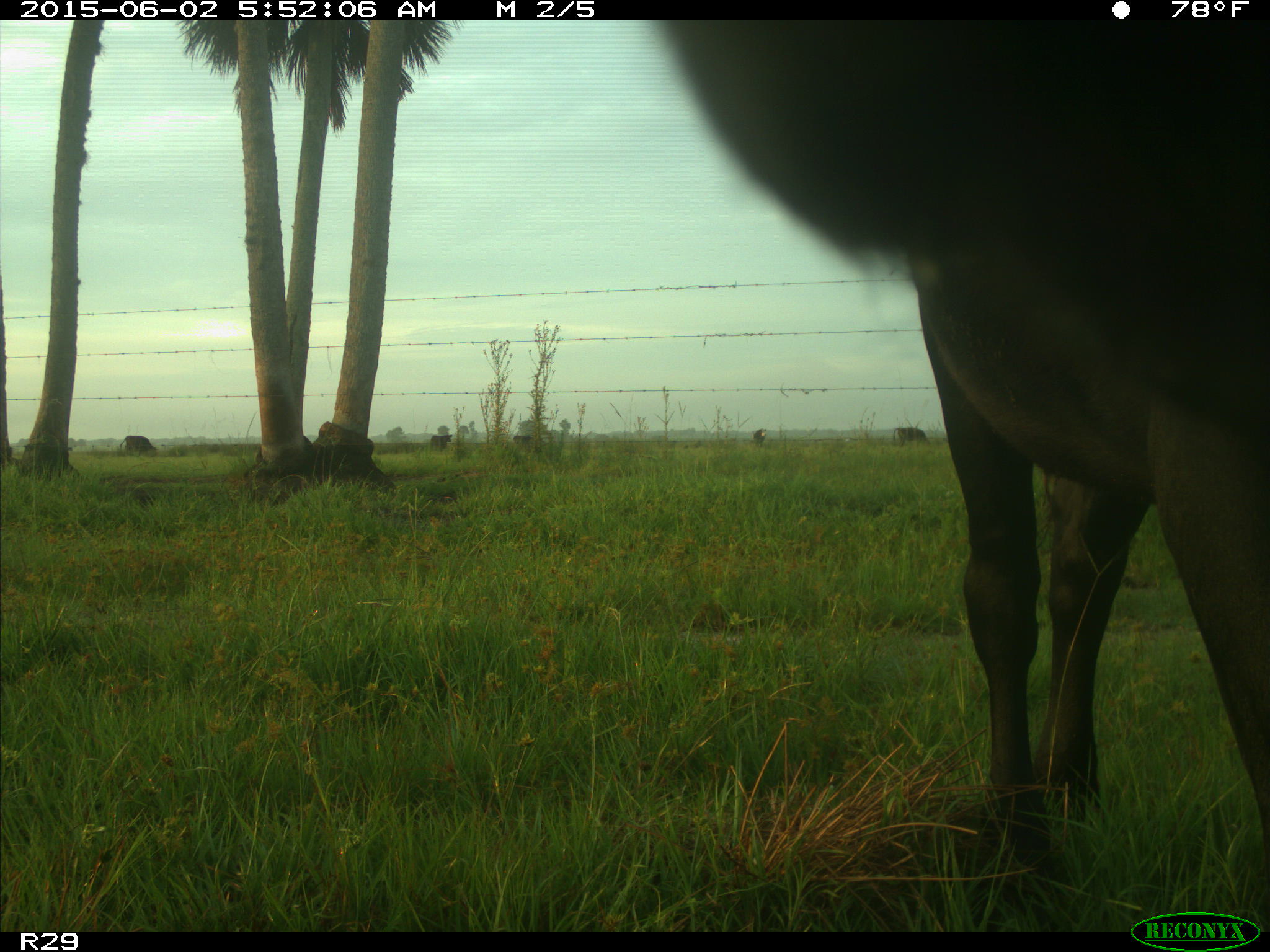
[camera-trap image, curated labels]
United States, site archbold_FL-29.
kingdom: Animalia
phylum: Chordata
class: Mammalia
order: Artiodactyla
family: Bovidae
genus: Bos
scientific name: Bos taurus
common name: domestic cow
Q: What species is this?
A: Bos taurus (domestic cow).